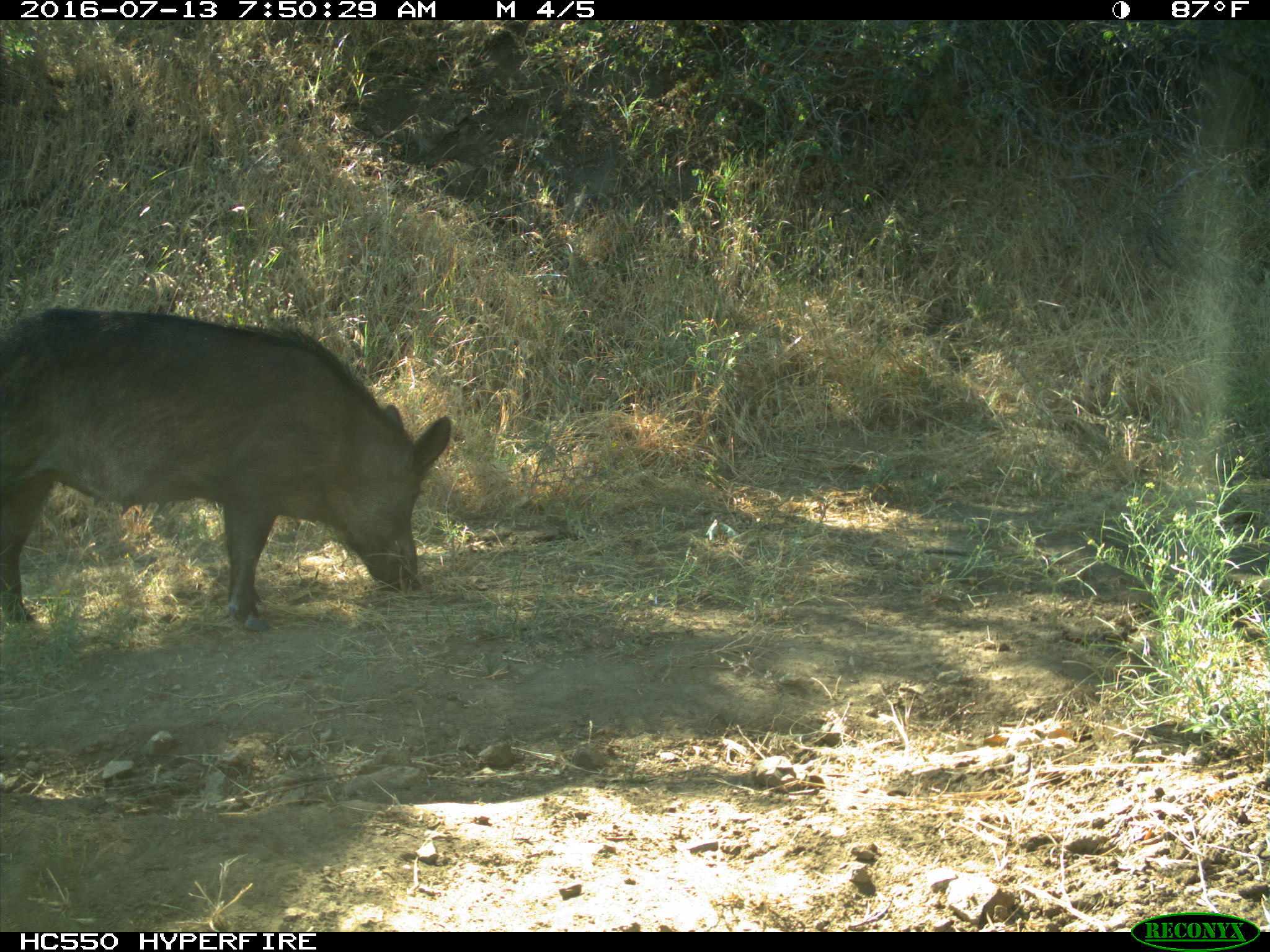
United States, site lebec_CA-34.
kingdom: Animalia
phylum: Chordata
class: Mammalia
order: Artiodactyla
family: Suidae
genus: Sus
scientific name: Sus scrofa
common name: wild boar